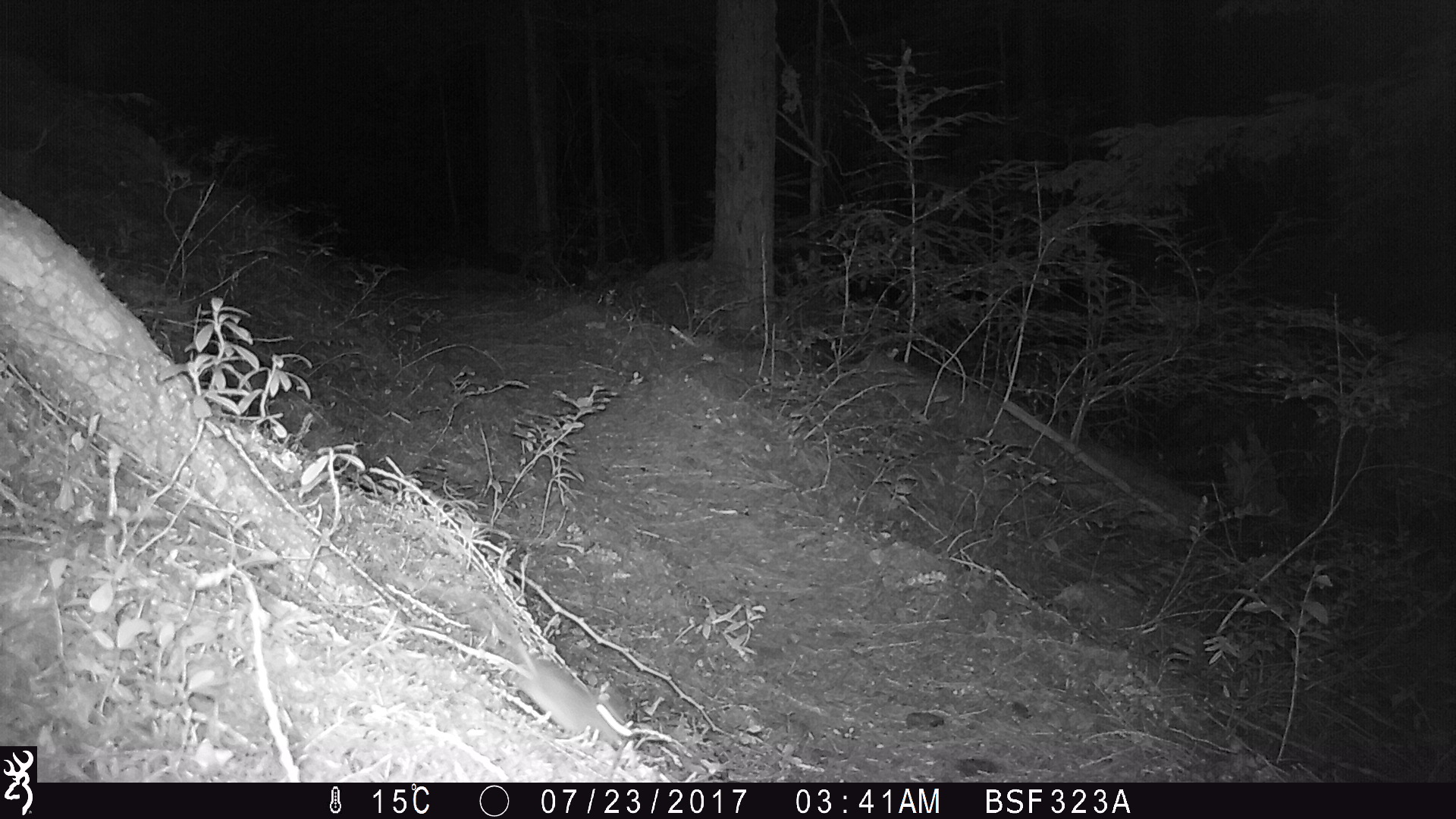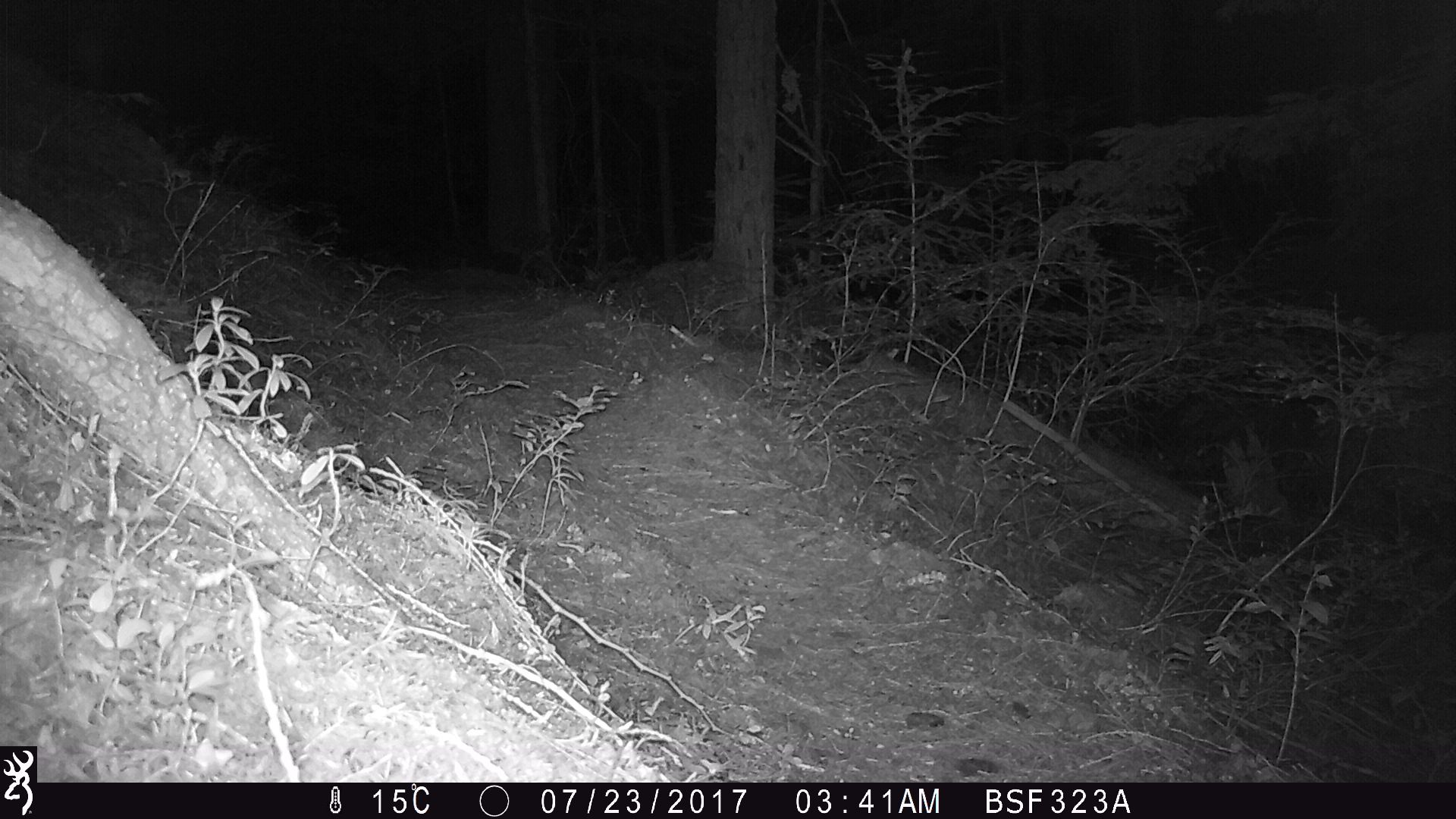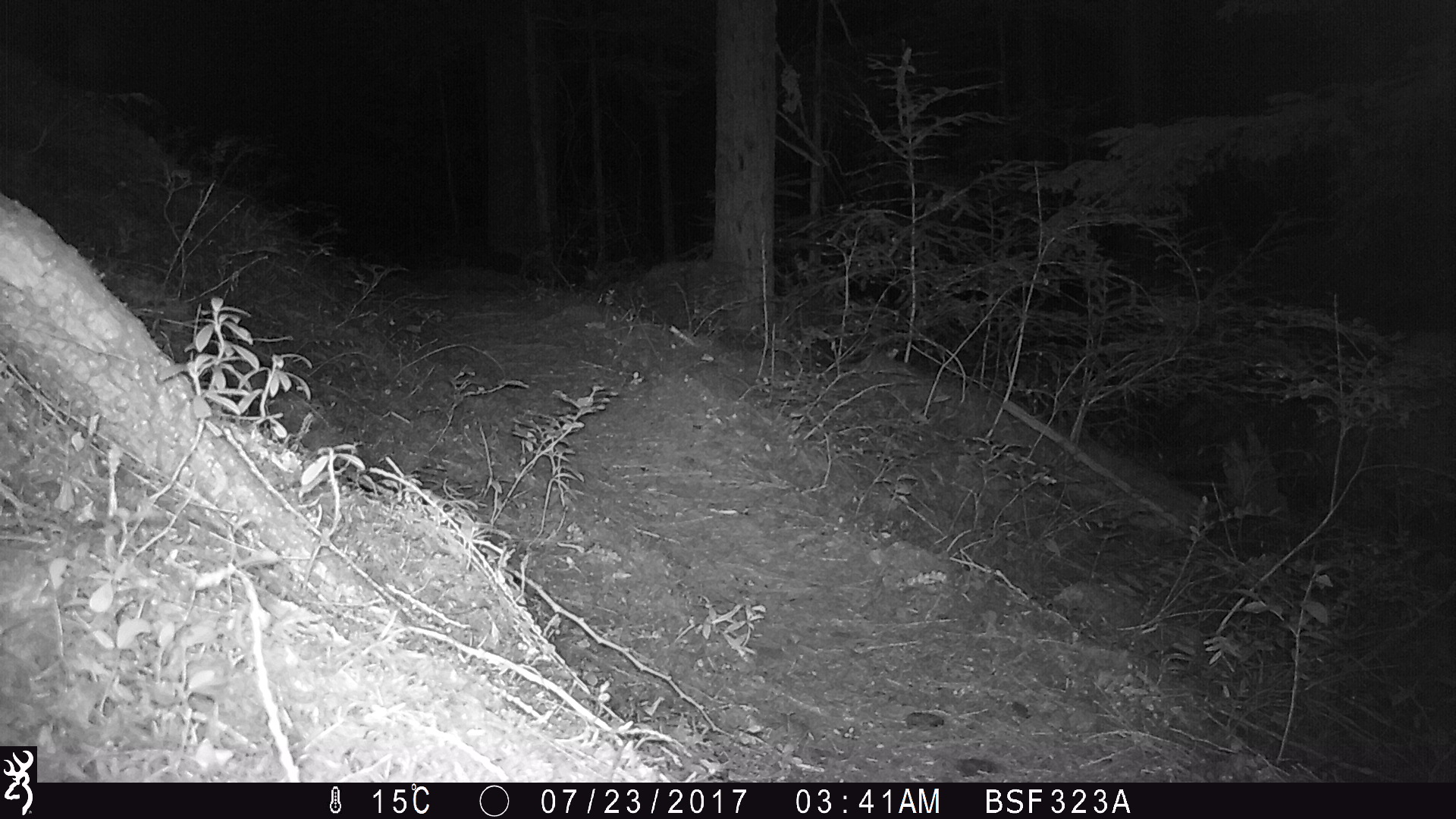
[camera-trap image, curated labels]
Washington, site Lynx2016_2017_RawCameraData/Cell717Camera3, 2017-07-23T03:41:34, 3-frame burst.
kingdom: Animalia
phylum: Chordata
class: Mammalia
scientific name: Mammalia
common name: small mammal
Small mammal (Mammalia). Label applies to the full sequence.